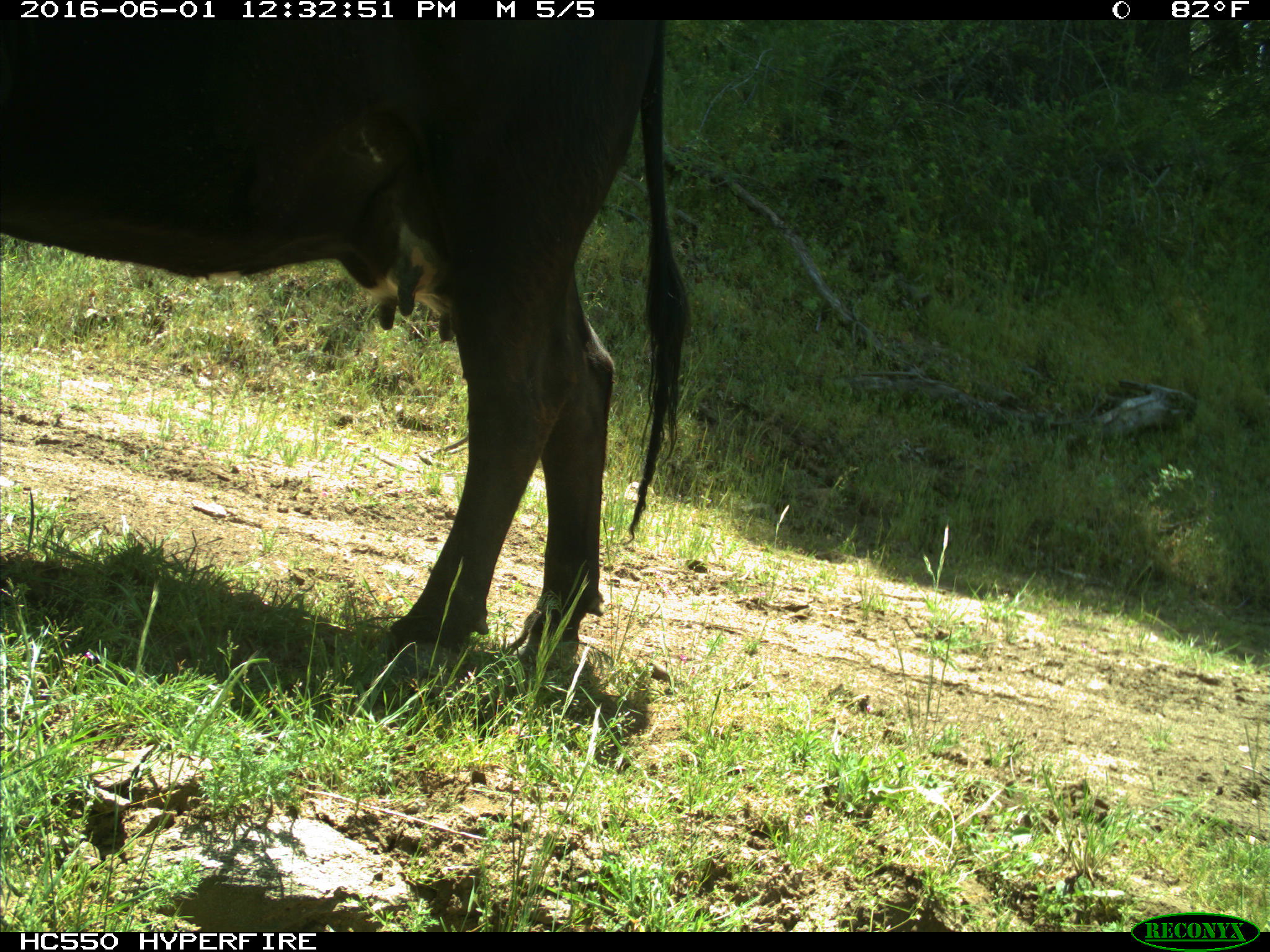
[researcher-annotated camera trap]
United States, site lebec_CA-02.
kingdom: Animalia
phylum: Chordata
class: Mammalia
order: Artiodactyla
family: Bovidae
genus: Bos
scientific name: Bos taurus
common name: domestic cow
Bos taurus (domestic cow).